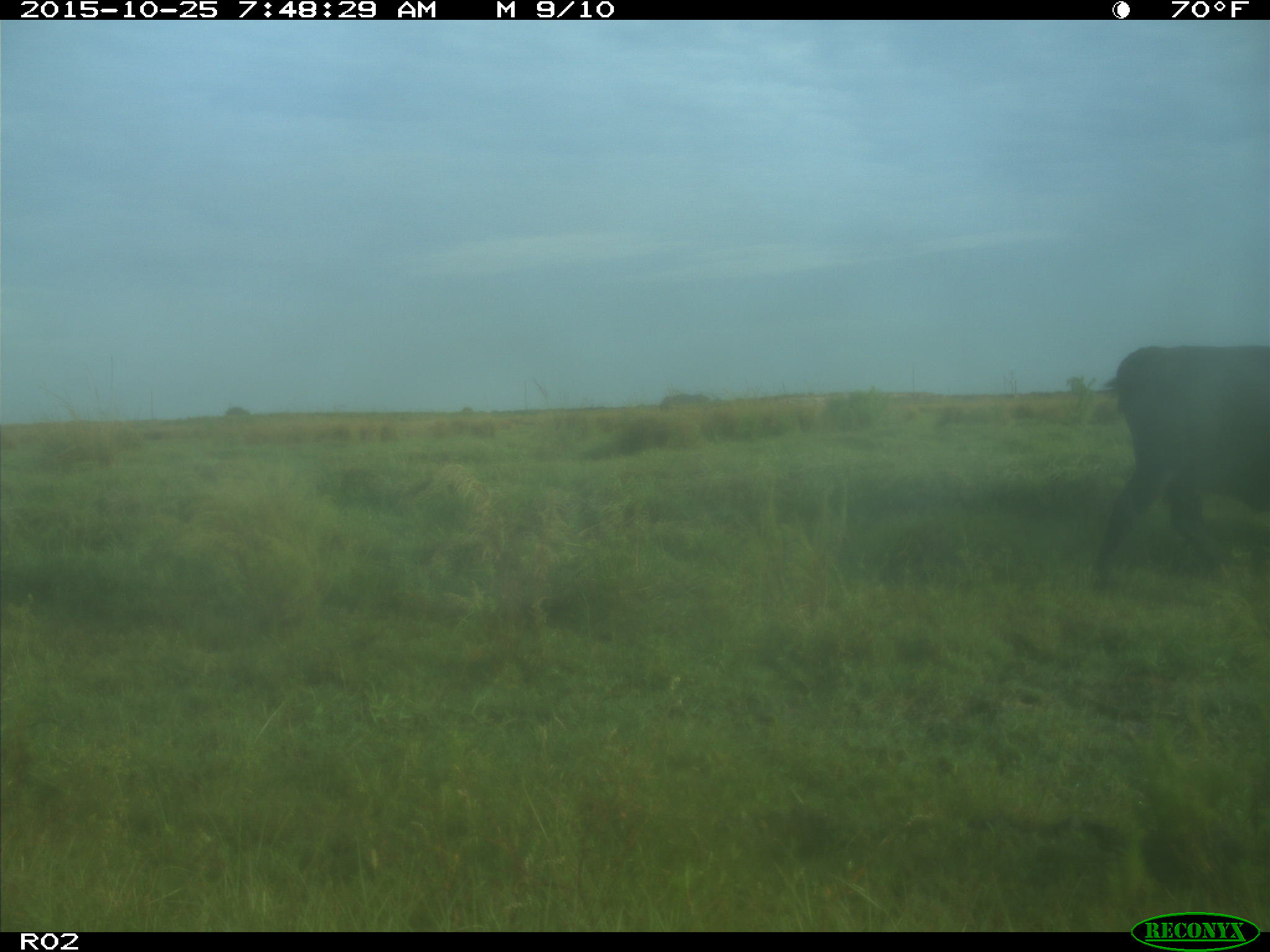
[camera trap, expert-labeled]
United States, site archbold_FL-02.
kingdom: Animalia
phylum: Chordata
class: Mammalia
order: Artiodactyla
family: Bovidae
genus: Bos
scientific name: Bos taurus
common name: domestic cow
Bos taurus (domestic cow).